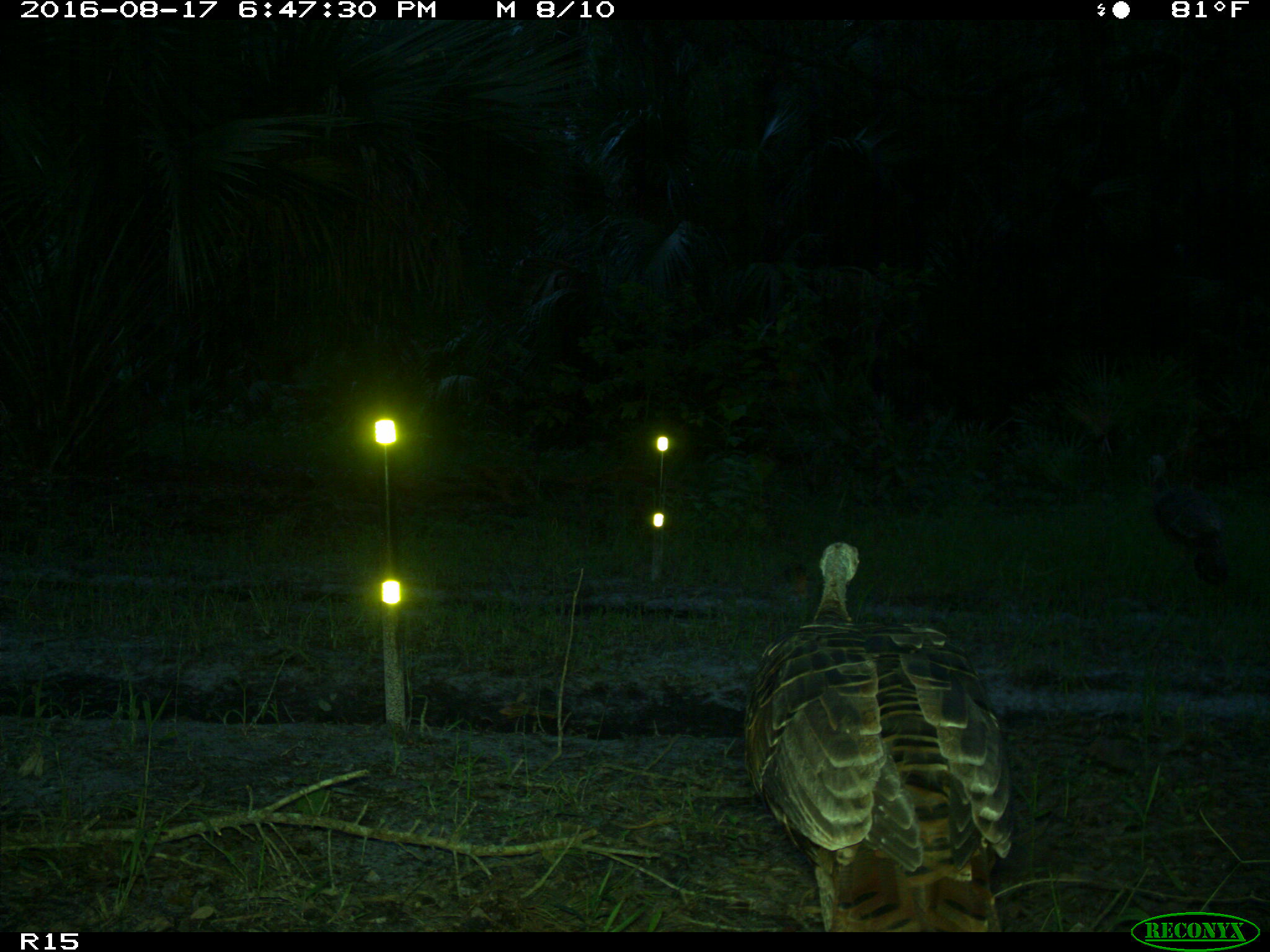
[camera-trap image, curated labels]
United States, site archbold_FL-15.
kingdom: Animalia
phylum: Chordata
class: Aves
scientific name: Aves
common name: birds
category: unidentified bird